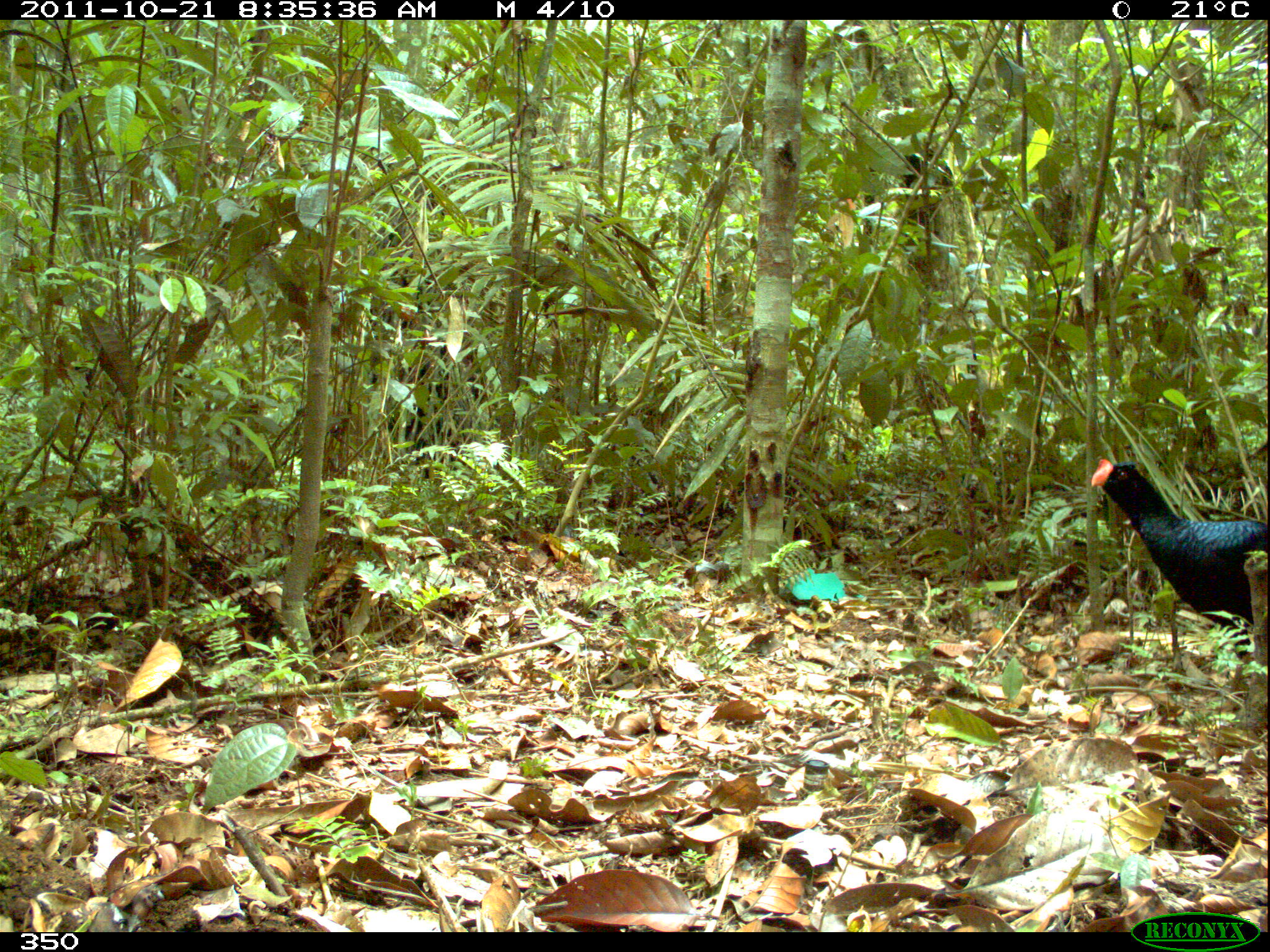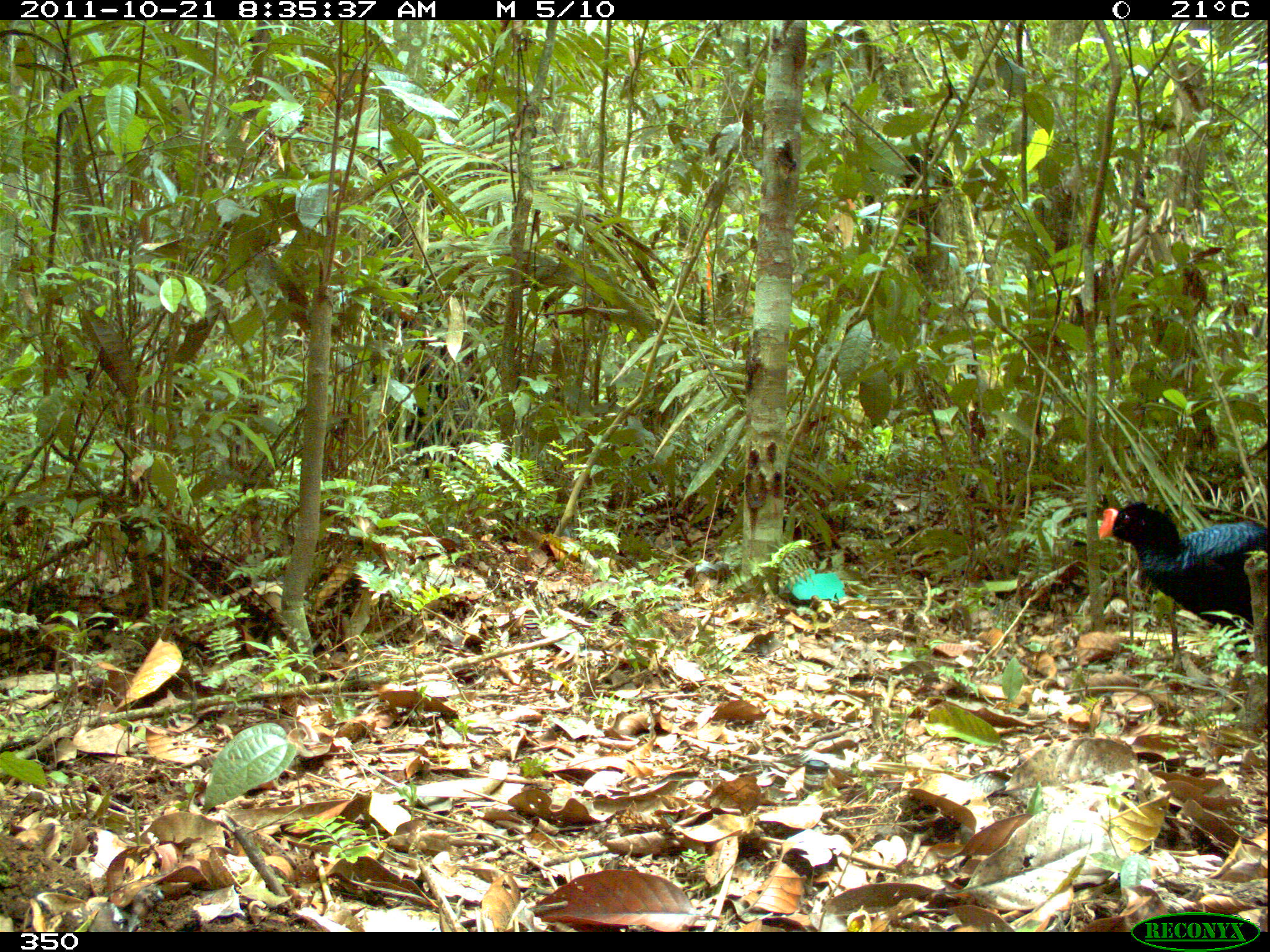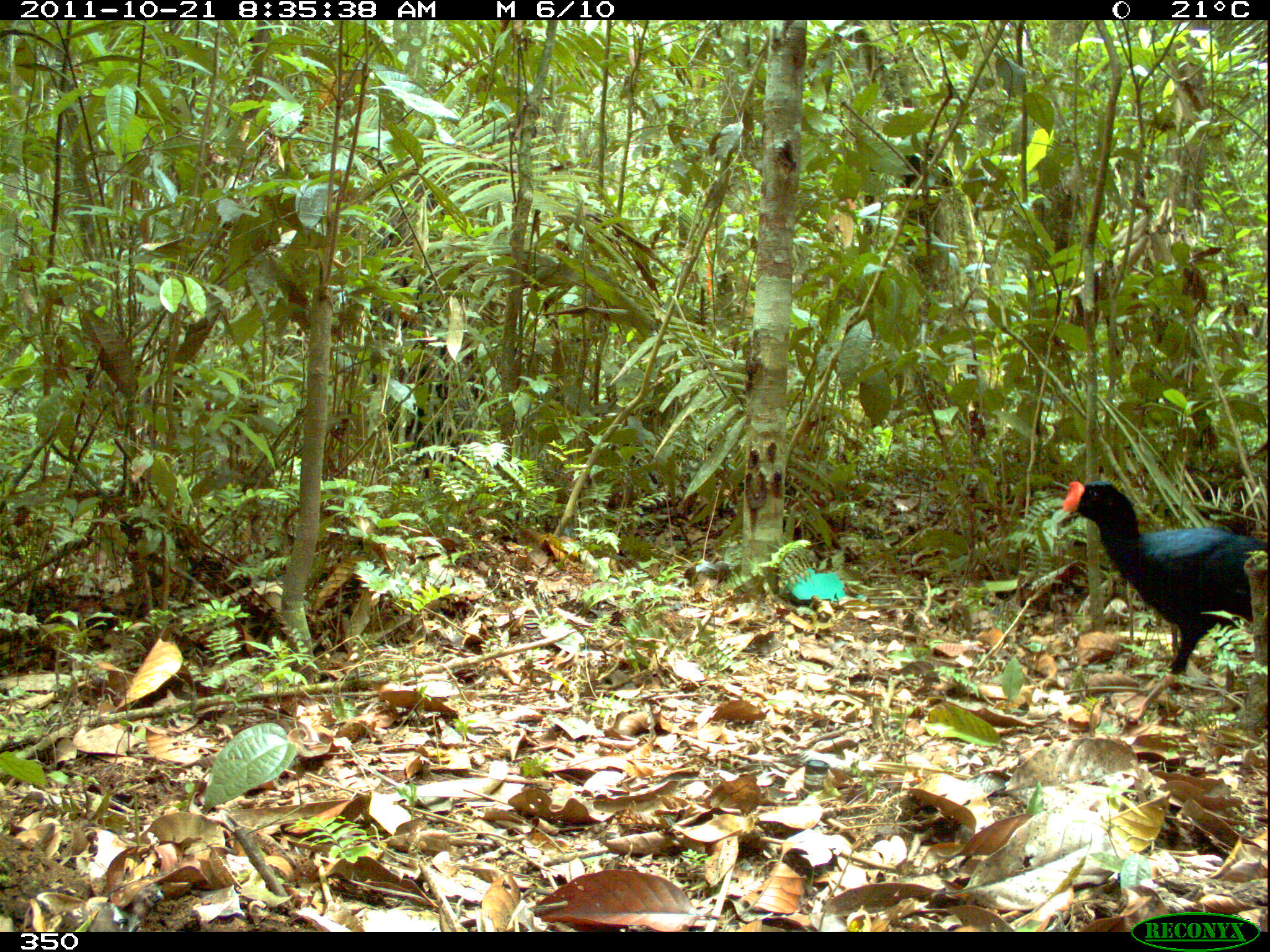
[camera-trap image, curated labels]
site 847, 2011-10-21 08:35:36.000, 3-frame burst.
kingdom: Animalia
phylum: Chordata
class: Aves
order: Galliformes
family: Cracidae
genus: Mitu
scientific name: Mitu tuberosum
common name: razor-billed curassow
Mitu tuberosum (razor-billed curassow).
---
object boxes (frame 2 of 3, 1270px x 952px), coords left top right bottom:
mitu tuberosum: 1095 496 1269 658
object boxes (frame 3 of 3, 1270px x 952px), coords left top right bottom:
mitu tuberosum: 1055 476 1269 693